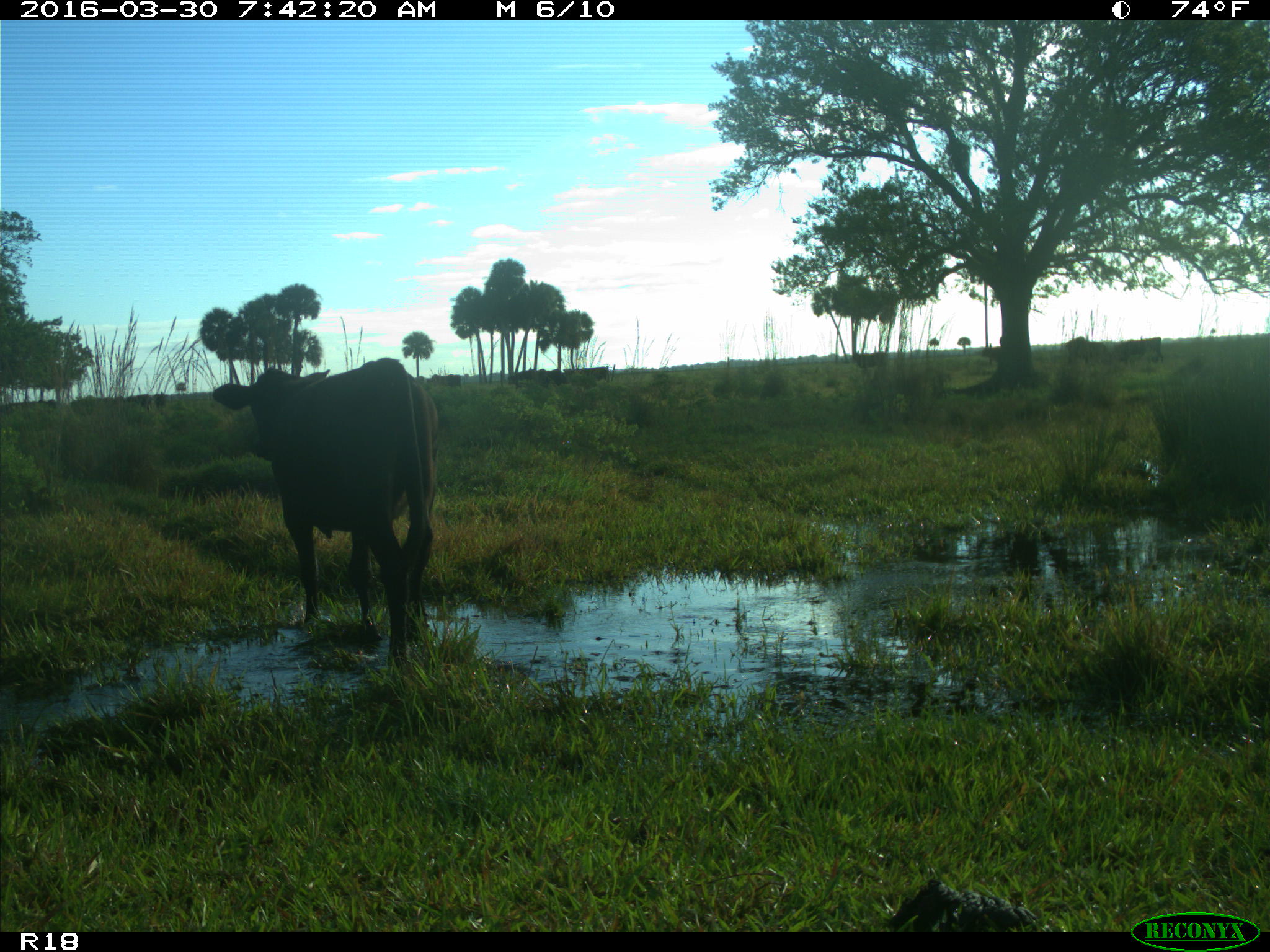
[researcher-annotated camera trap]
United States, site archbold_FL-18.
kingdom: Animalia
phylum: Chordata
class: Mammalia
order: Artiodactyla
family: Bovidae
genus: Bos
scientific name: Bos taurus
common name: domestic cow